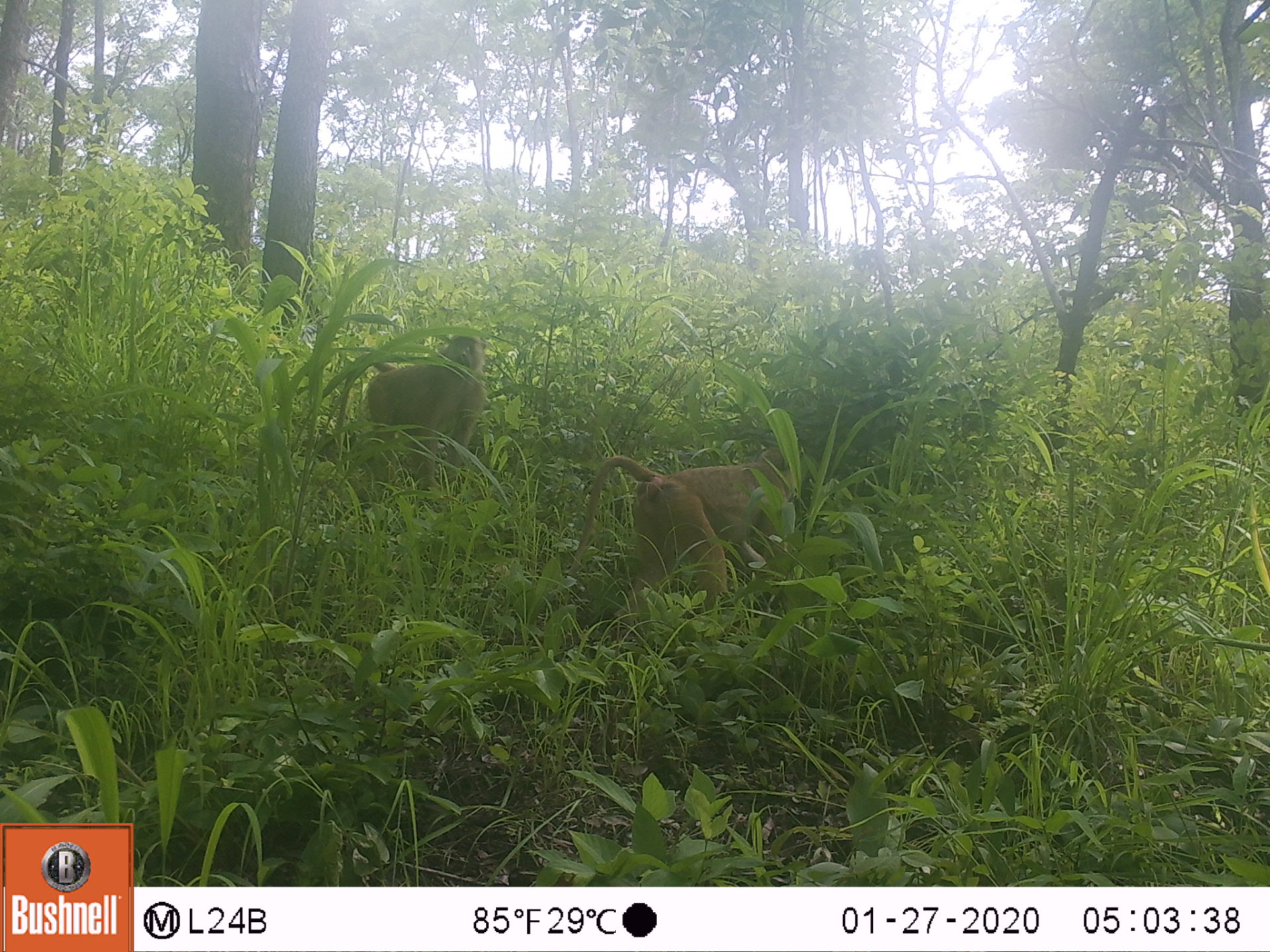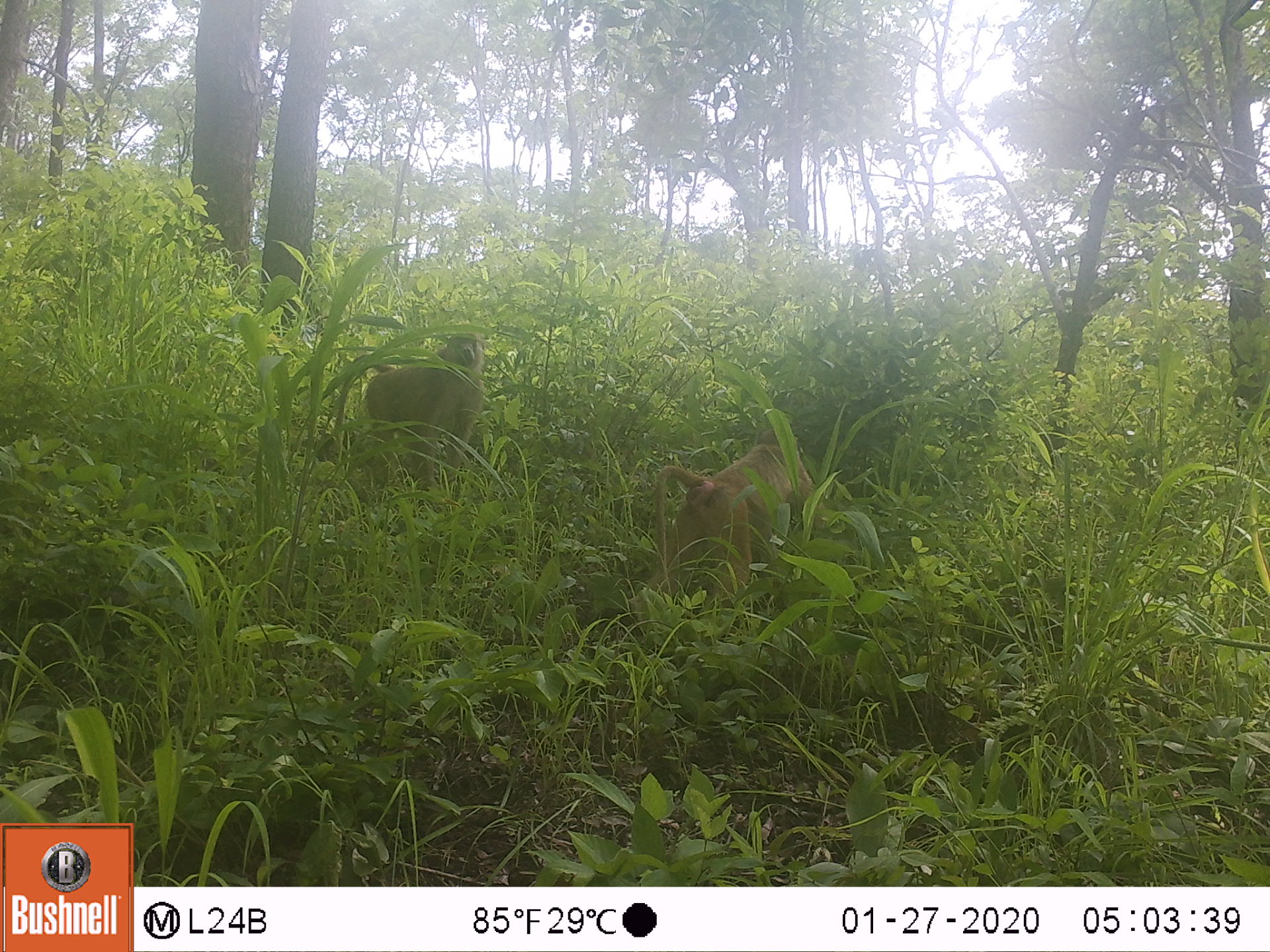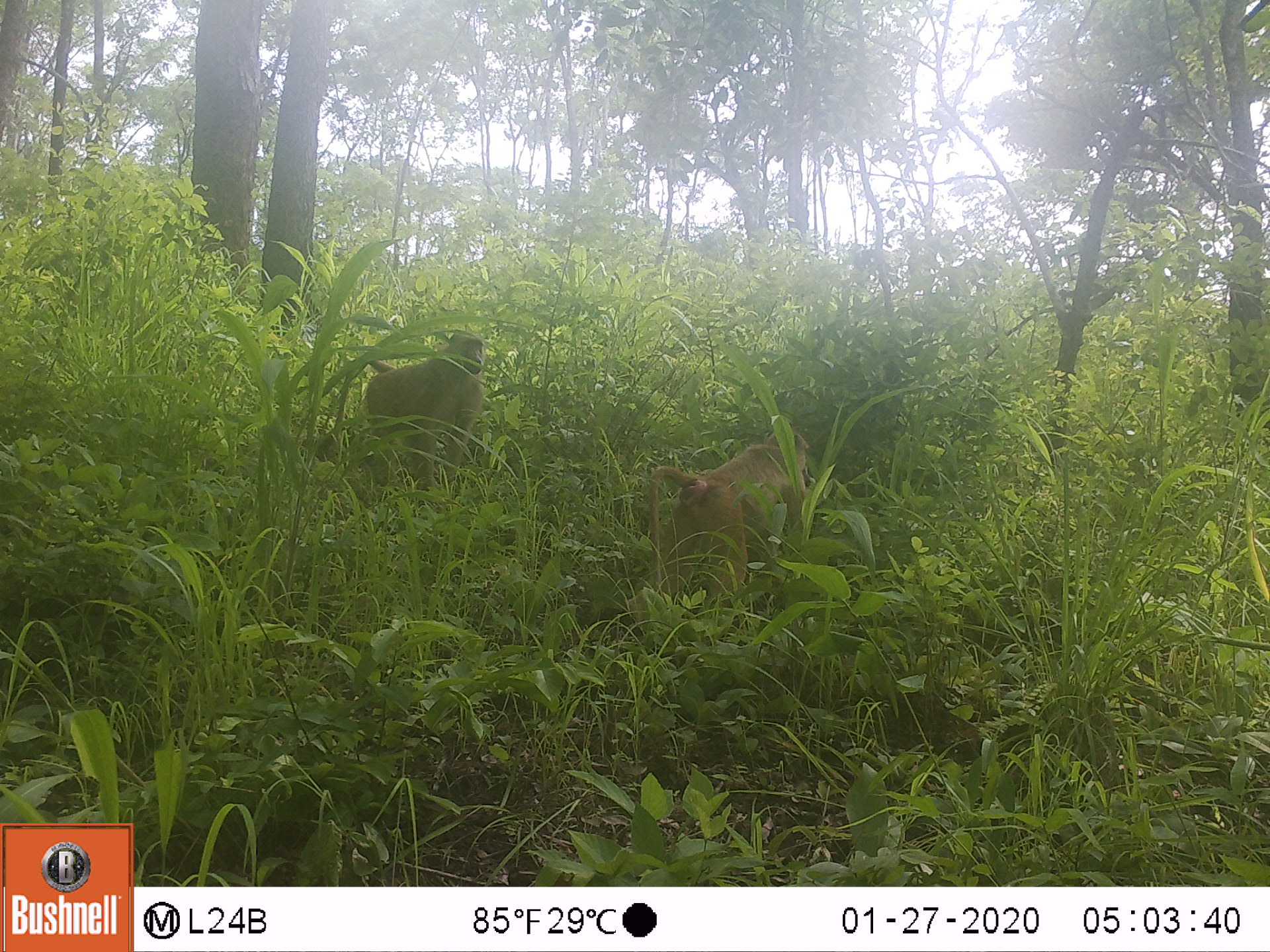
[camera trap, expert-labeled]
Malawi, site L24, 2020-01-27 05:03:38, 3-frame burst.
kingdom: Animalia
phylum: Chordata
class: Mammalia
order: Primates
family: Cercopithecidae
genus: Papio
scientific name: Papio cynocephalus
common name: yellow baboon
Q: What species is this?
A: Yellow baboon (Papio cynocephalus).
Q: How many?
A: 2.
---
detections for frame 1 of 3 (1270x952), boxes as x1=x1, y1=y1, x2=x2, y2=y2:
yellow baboon: x1=561, y1=441, x2=809, y2=623; x1=322, y1=333, x2=489, y2=476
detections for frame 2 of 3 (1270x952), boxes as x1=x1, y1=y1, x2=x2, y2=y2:
yellow baboon: x1=651, y1=424, x2=816, y2=597; x1=332, y1=328, x2=494, y2=466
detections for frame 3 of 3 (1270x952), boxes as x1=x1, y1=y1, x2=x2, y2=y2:
yellow baboon: x1=642, y1=422, x2=813, y2=607; x1=325, y1=331, x2=487, y2=473